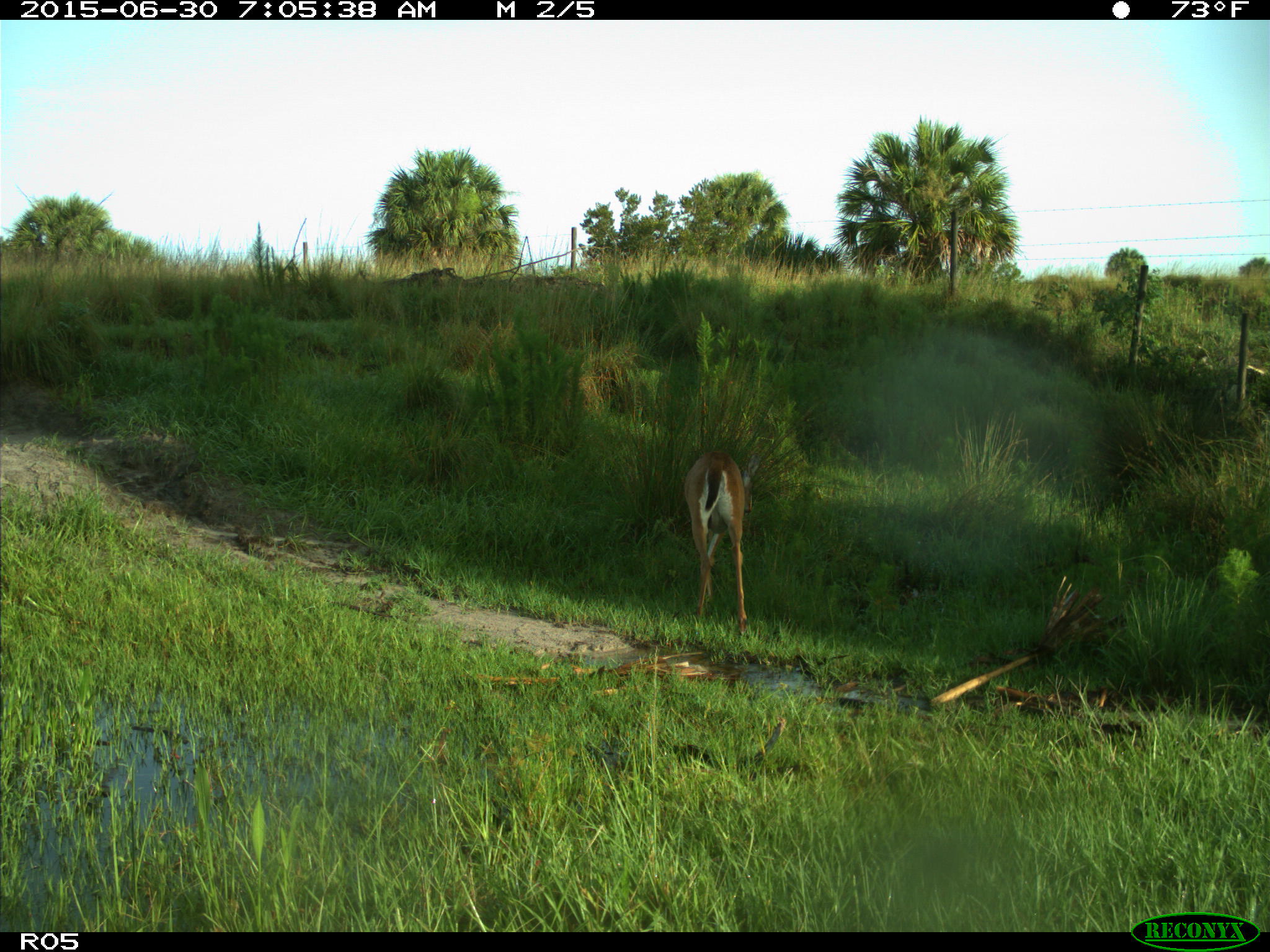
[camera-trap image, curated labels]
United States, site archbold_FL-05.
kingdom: Animalia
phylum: Chordata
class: Mammalia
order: Artiodactyla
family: Cervidae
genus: Odocoileus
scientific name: Odocoileus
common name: deer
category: unidentified deer